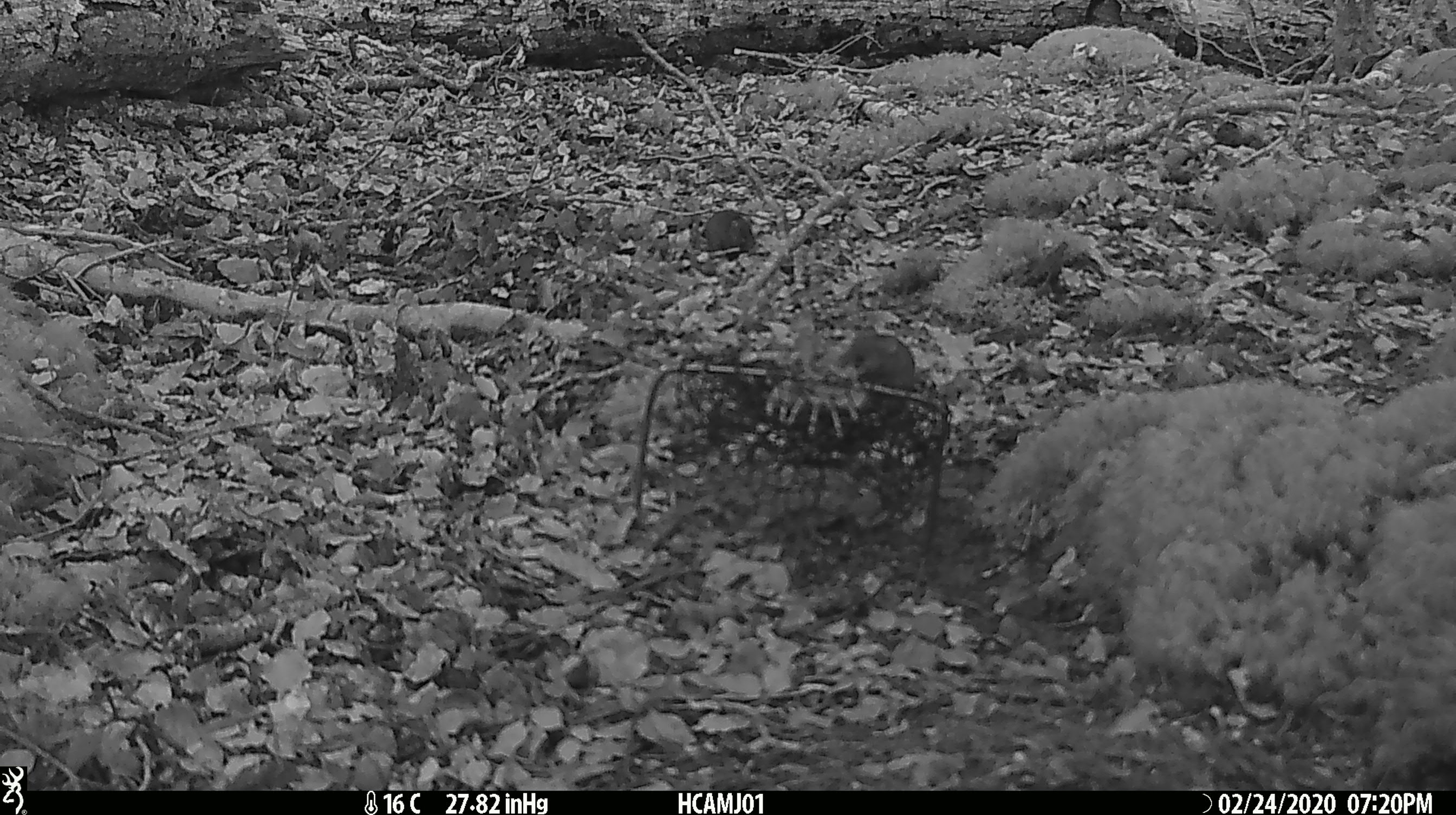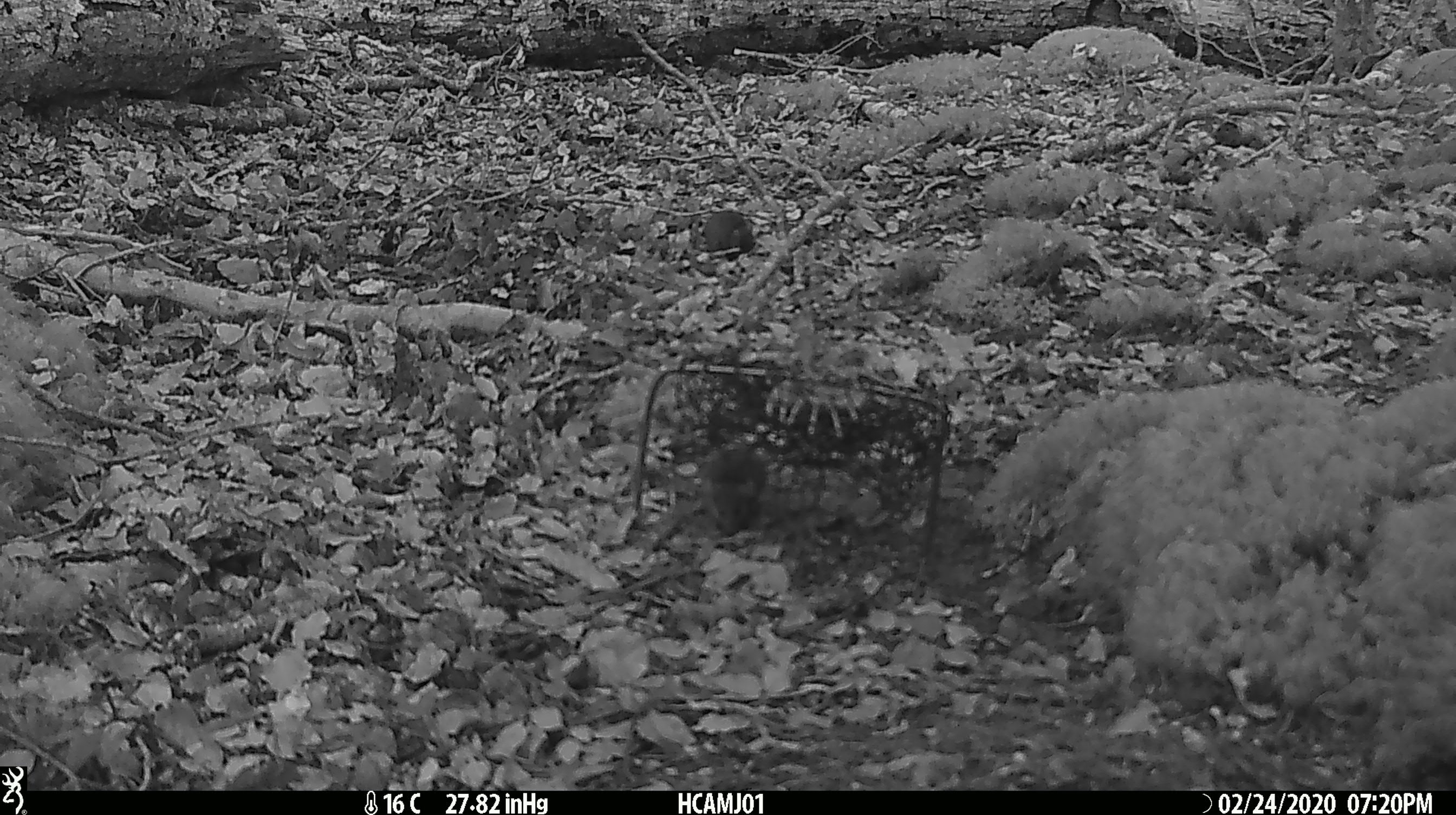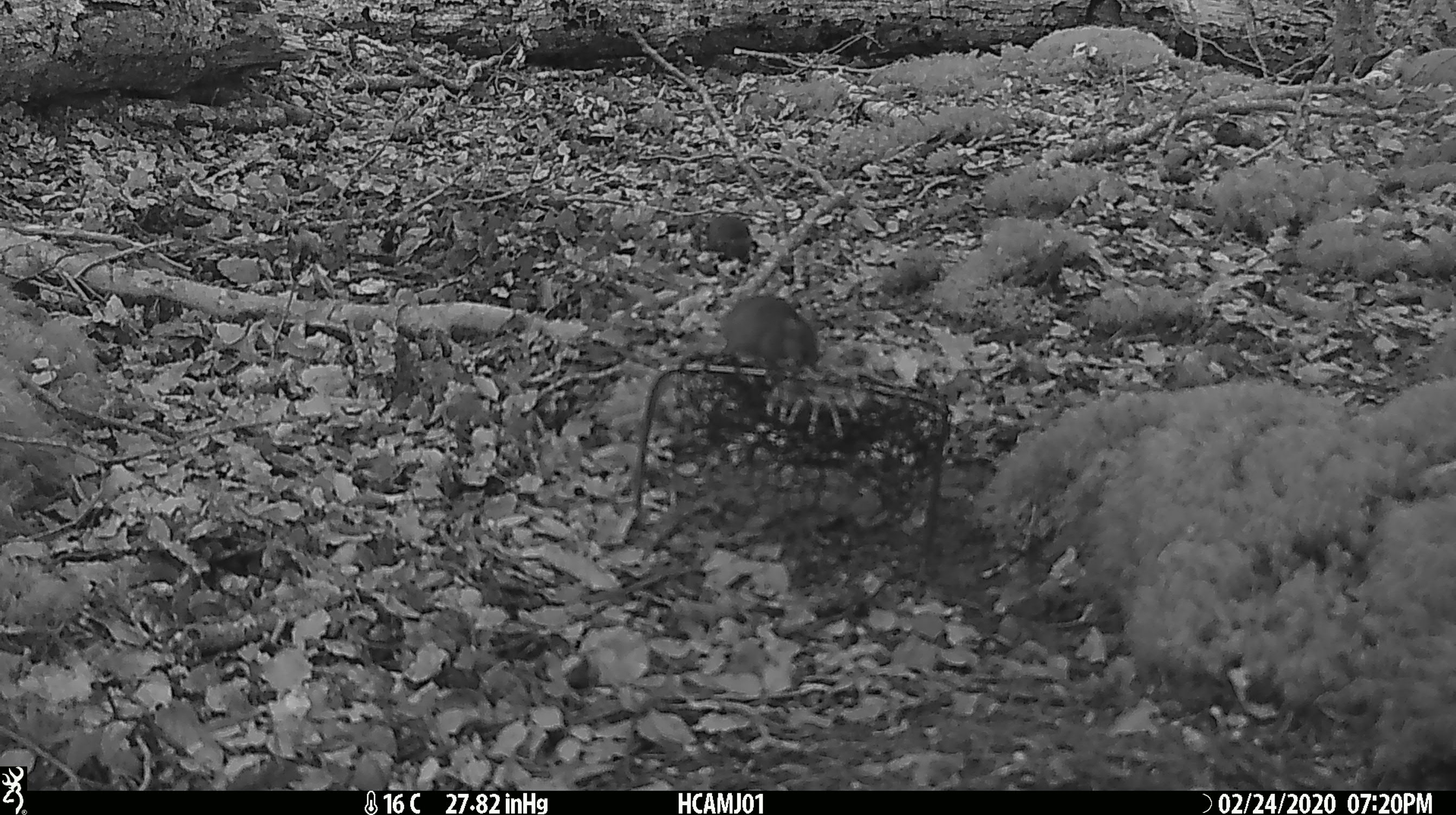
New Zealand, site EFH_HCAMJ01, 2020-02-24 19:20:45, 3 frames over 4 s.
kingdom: Animalia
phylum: Chordata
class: Mammalia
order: Rodentia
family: Muridae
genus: Mus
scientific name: Mus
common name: mouse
Mouse (Mus).